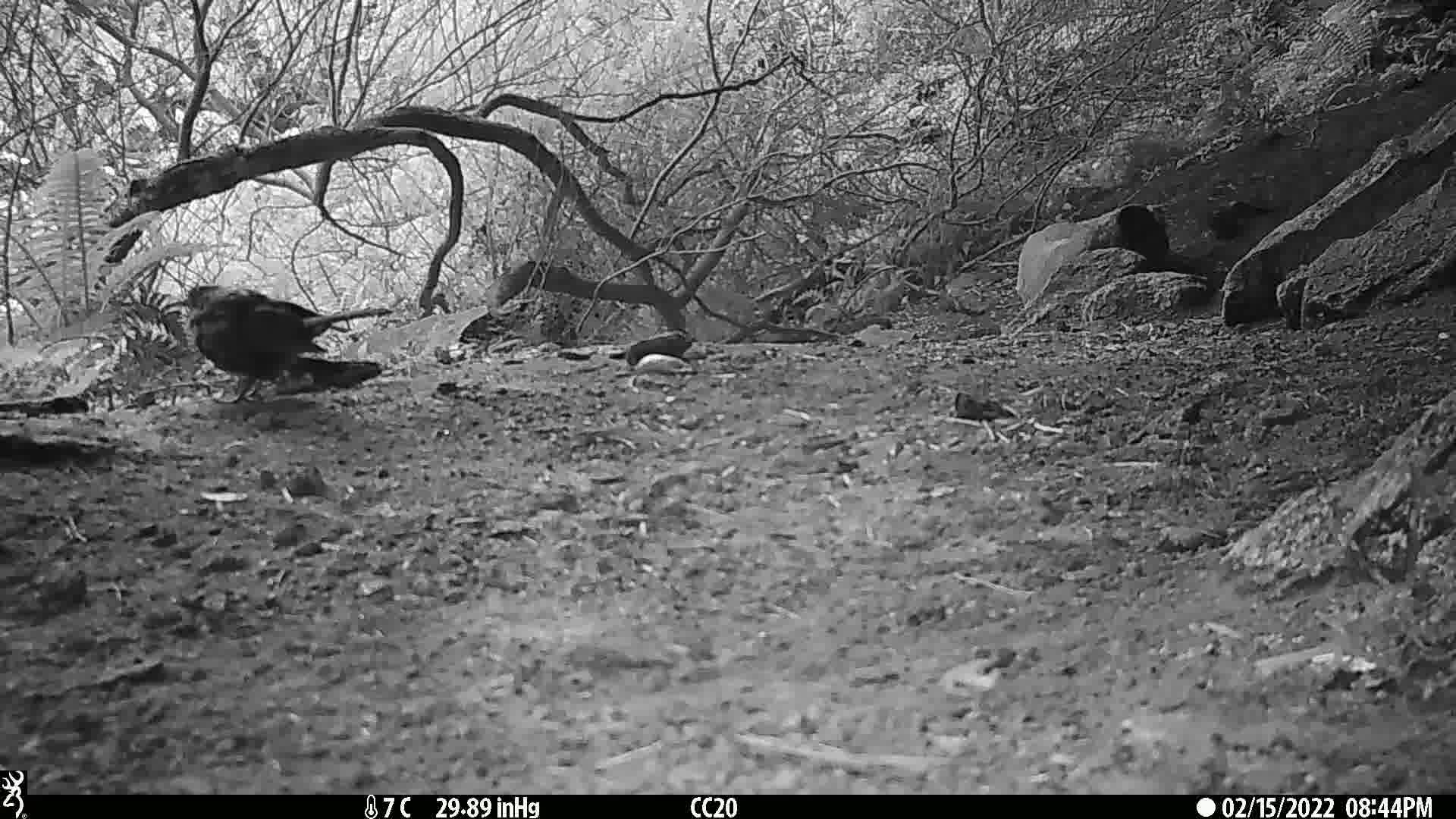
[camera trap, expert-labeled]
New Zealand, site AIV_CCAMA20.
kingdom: Animalia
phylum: Chordata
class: Aves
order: Passeriformes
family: Turdidae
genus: Turdus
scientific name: Turdus merula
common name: eurasian blackbird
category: blackbird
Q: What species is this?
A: Blackbird (eurasian blackbird) (Turdus merula).